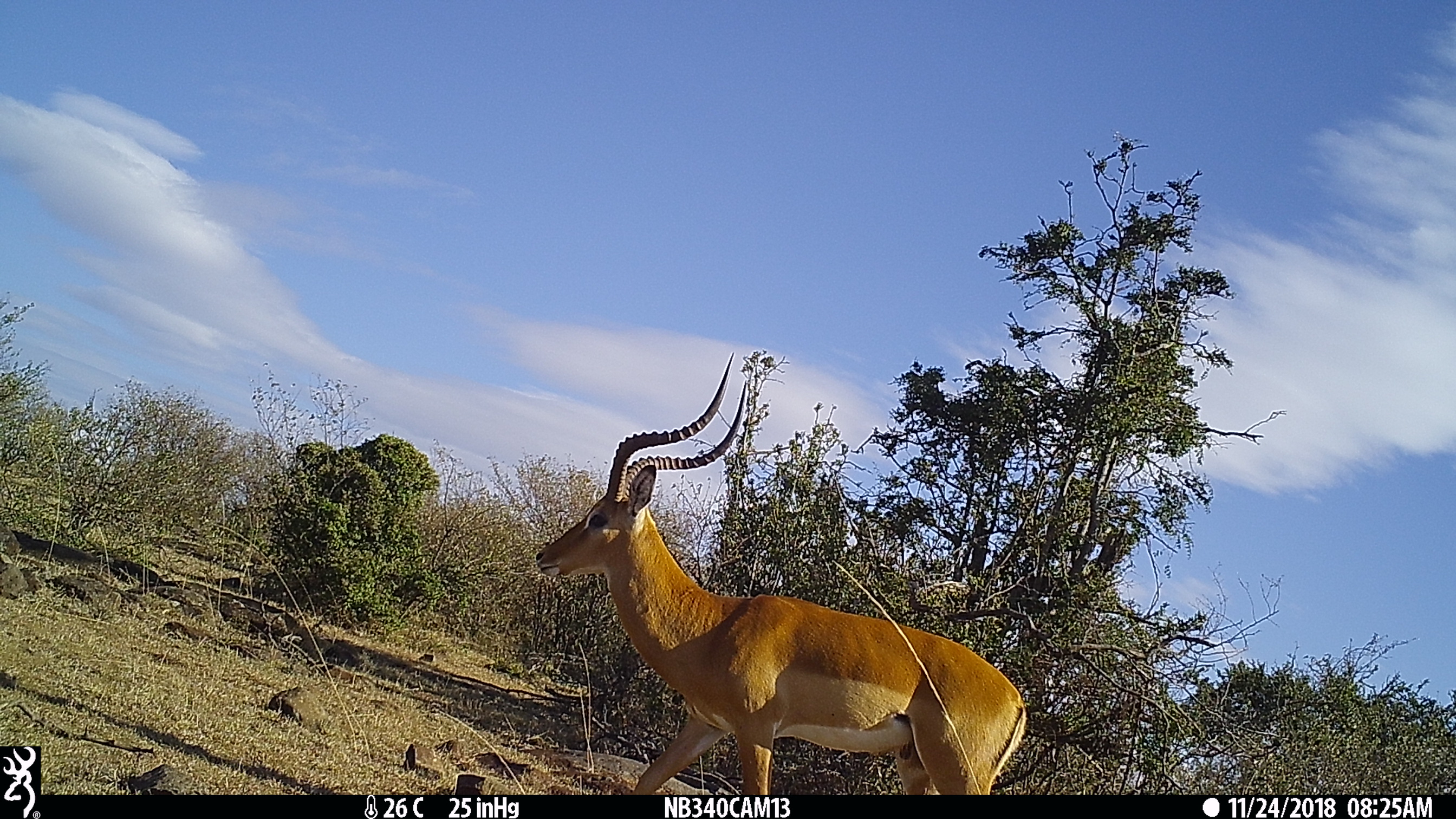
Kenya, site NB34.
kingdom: Animalia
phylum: Chordata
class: Mammalia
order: Artiodactyla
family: Bovidae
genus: Aepyceros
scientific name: Aepyceros melampus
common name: impala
Impala (Aepyceros melampus).